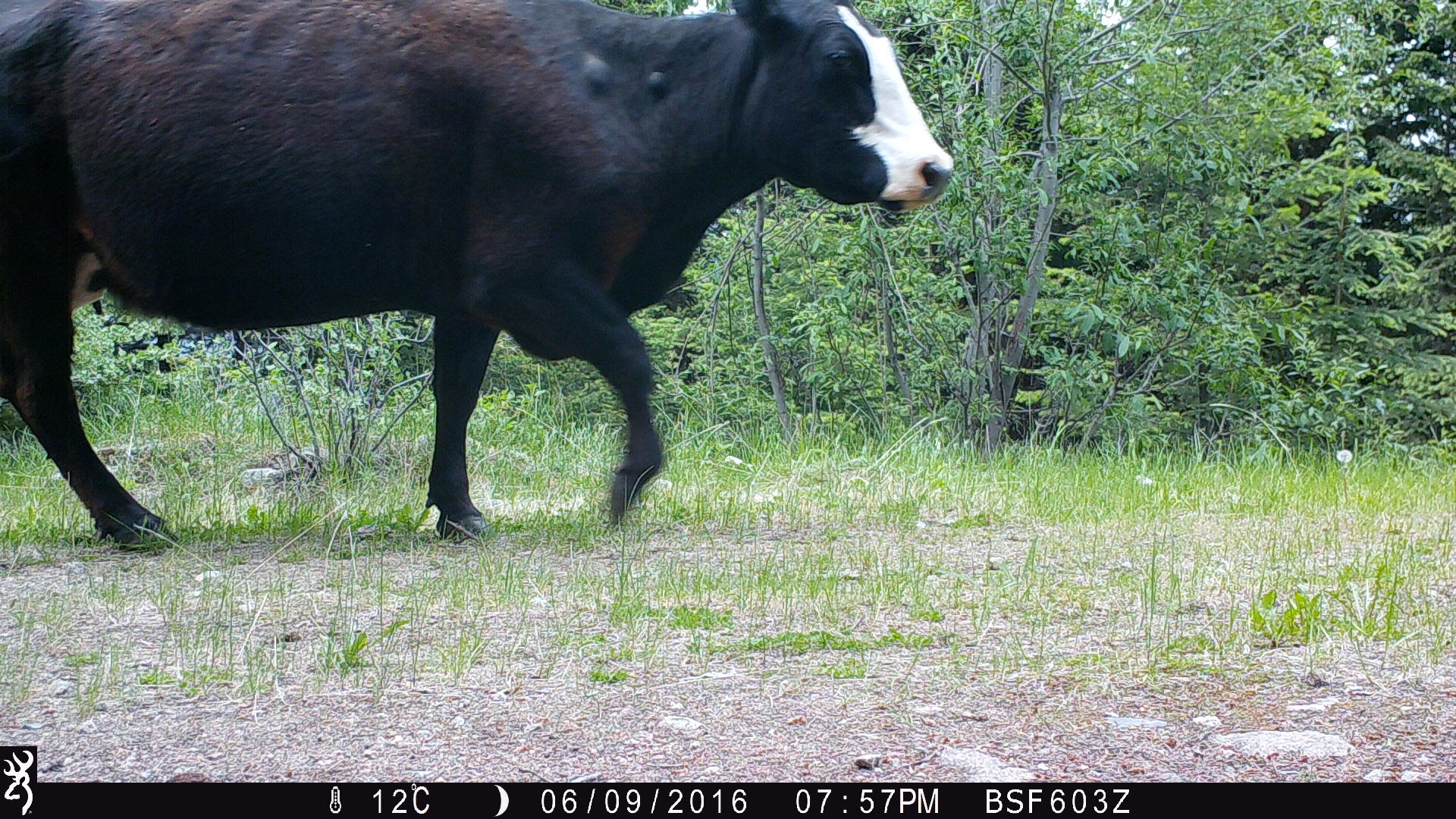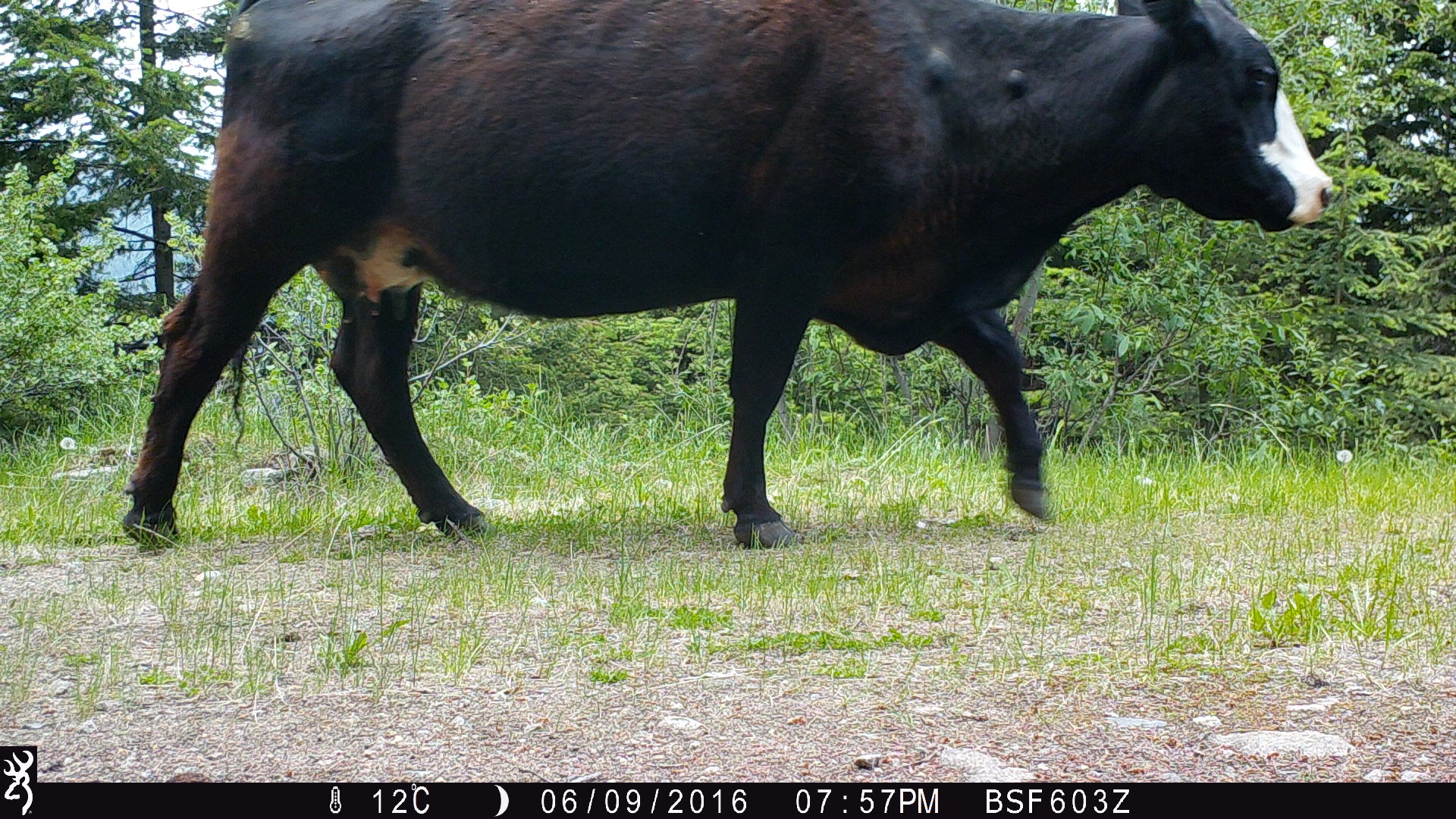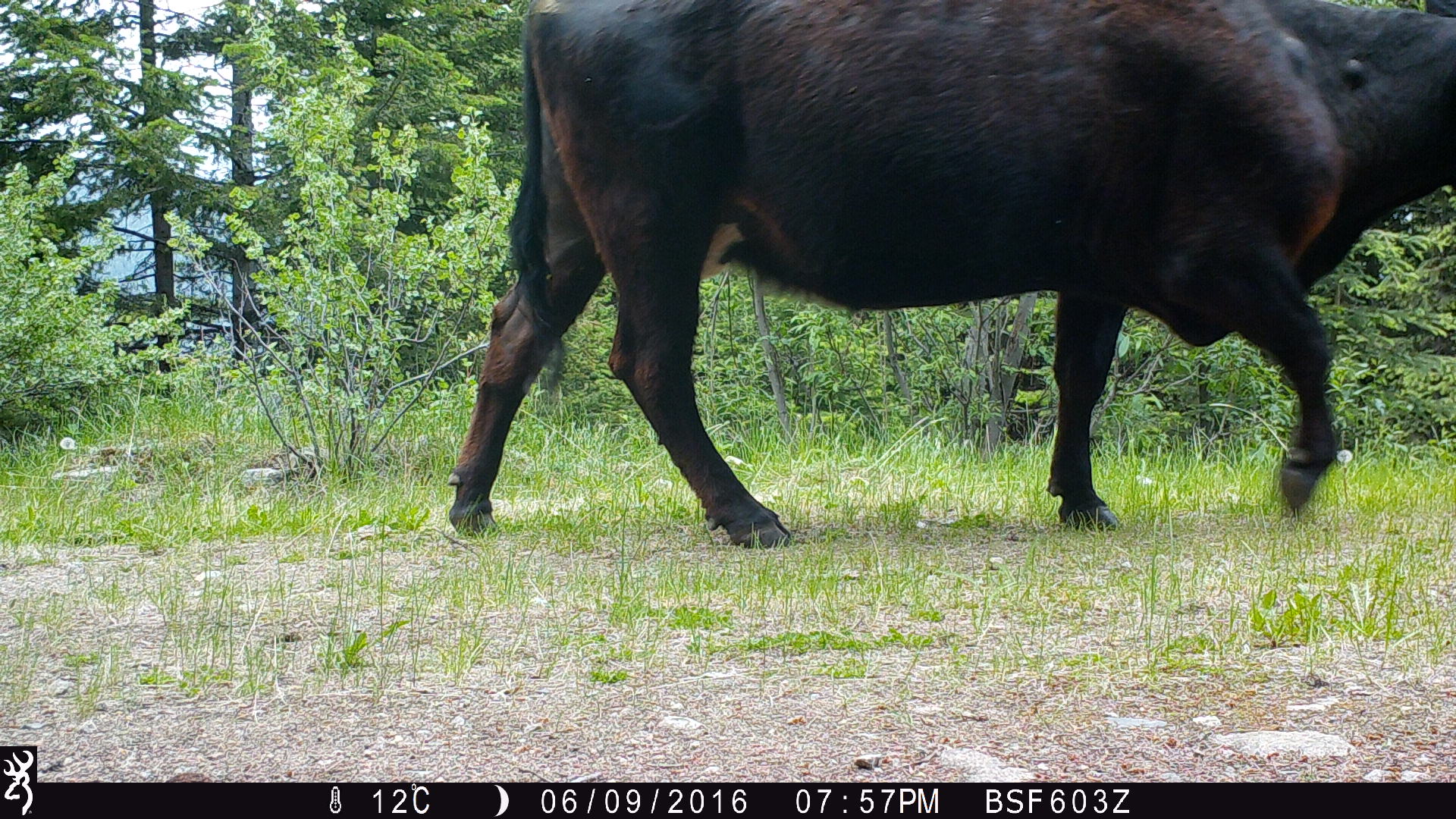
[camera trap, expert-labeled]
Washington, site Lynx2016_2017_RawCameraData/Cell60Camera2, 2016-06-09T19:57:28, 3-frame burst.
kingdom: Animalia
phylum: Chordata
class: Mammalia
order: Artiodactyla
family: Bovidae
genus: Bos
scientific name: Bos taurus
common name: domestic cattle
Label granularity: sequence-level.